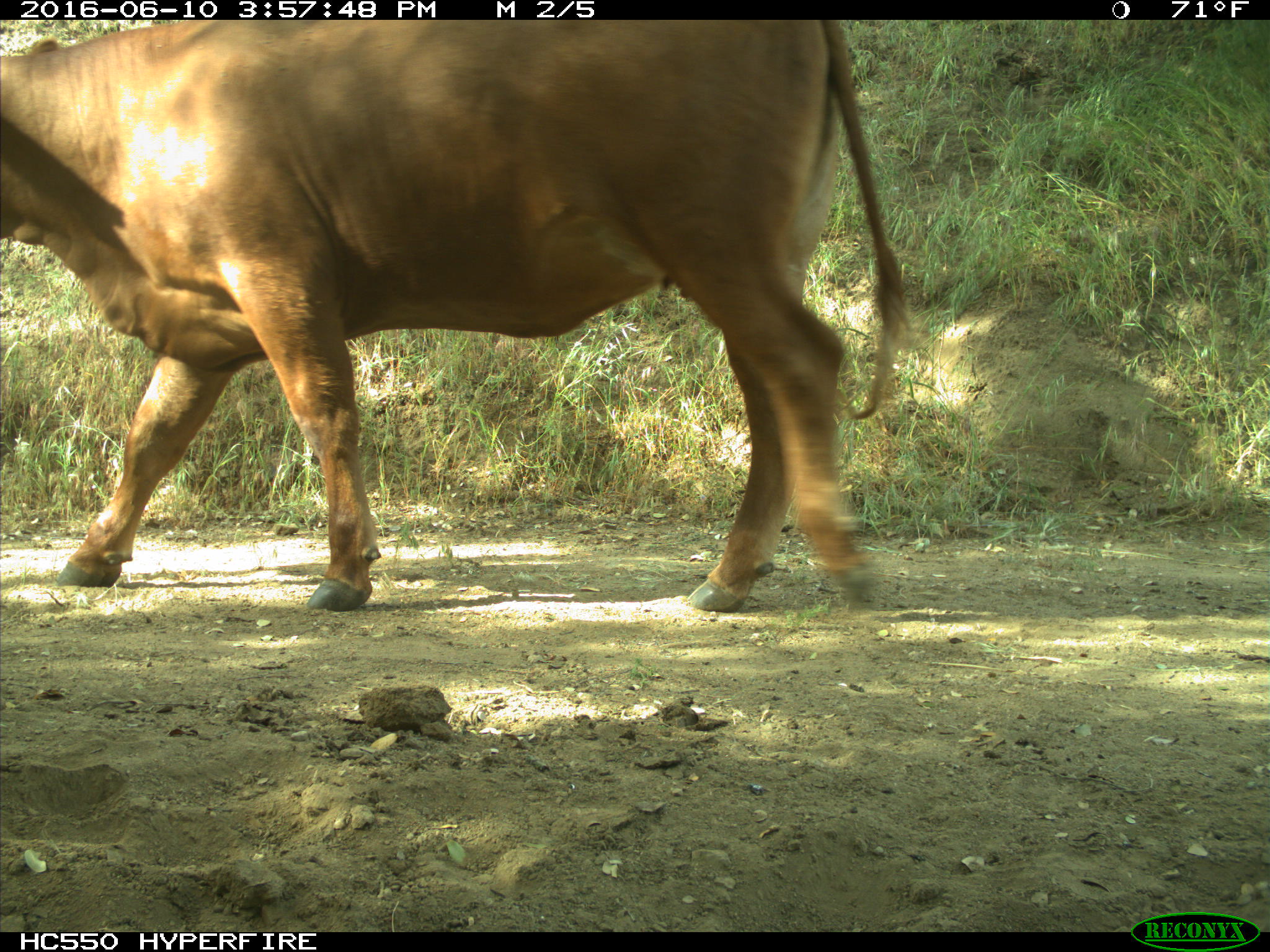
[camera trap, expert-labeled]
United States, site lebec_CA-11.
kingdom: Animalia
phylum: Chordata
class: Mammalia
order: Artiodactyla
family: Bovidae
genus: Bos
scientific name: Bos taurus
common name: domestic cow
Bos taurus (domestic cow).